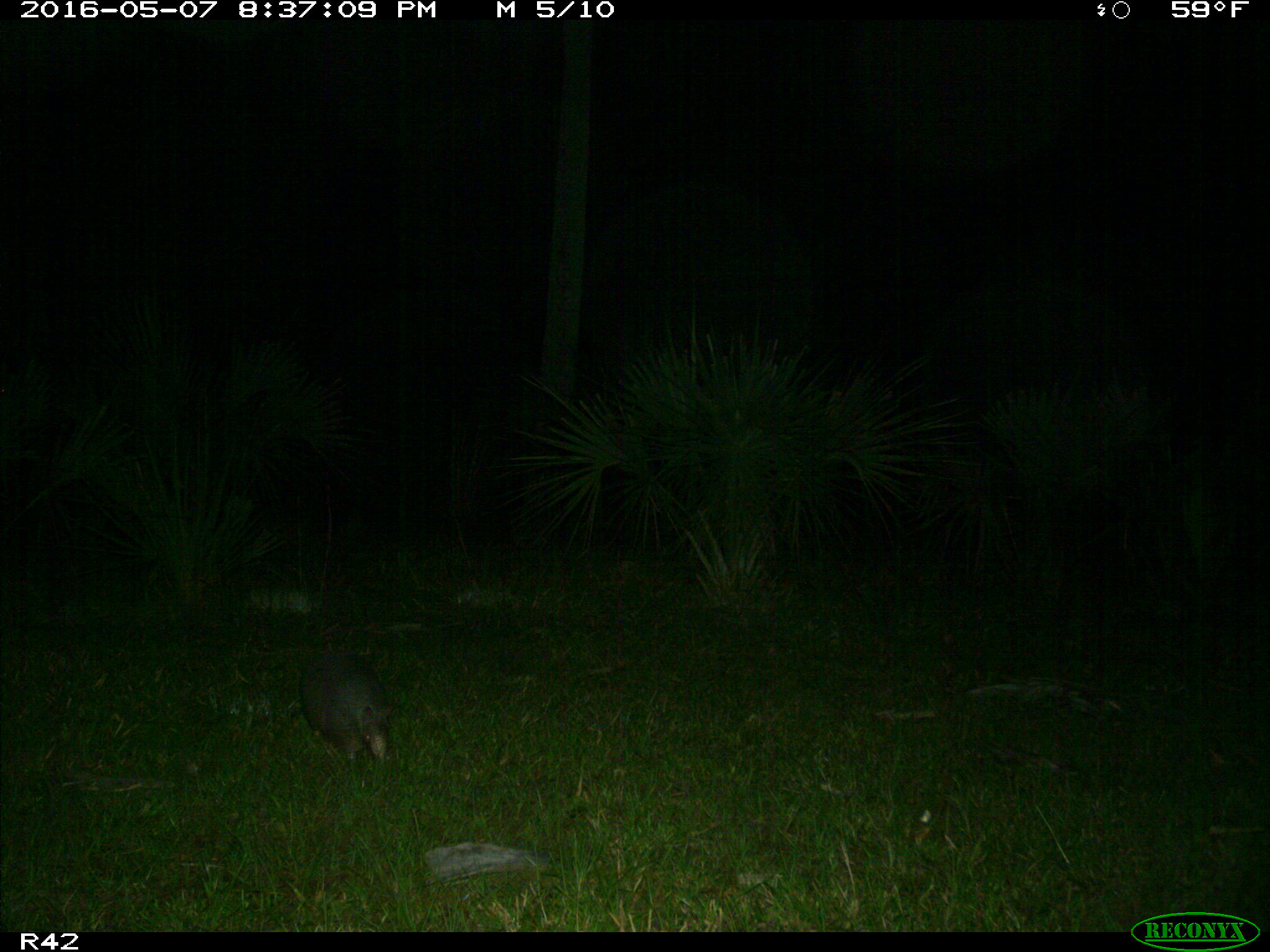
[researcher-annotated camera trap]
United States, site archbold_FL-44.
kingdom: Animalia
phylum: Chordata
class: Mammalia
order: Cingulata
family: Dasypodidae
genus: Dasypus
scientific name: Dasypus novemcinctus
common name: nine-banded armadillo